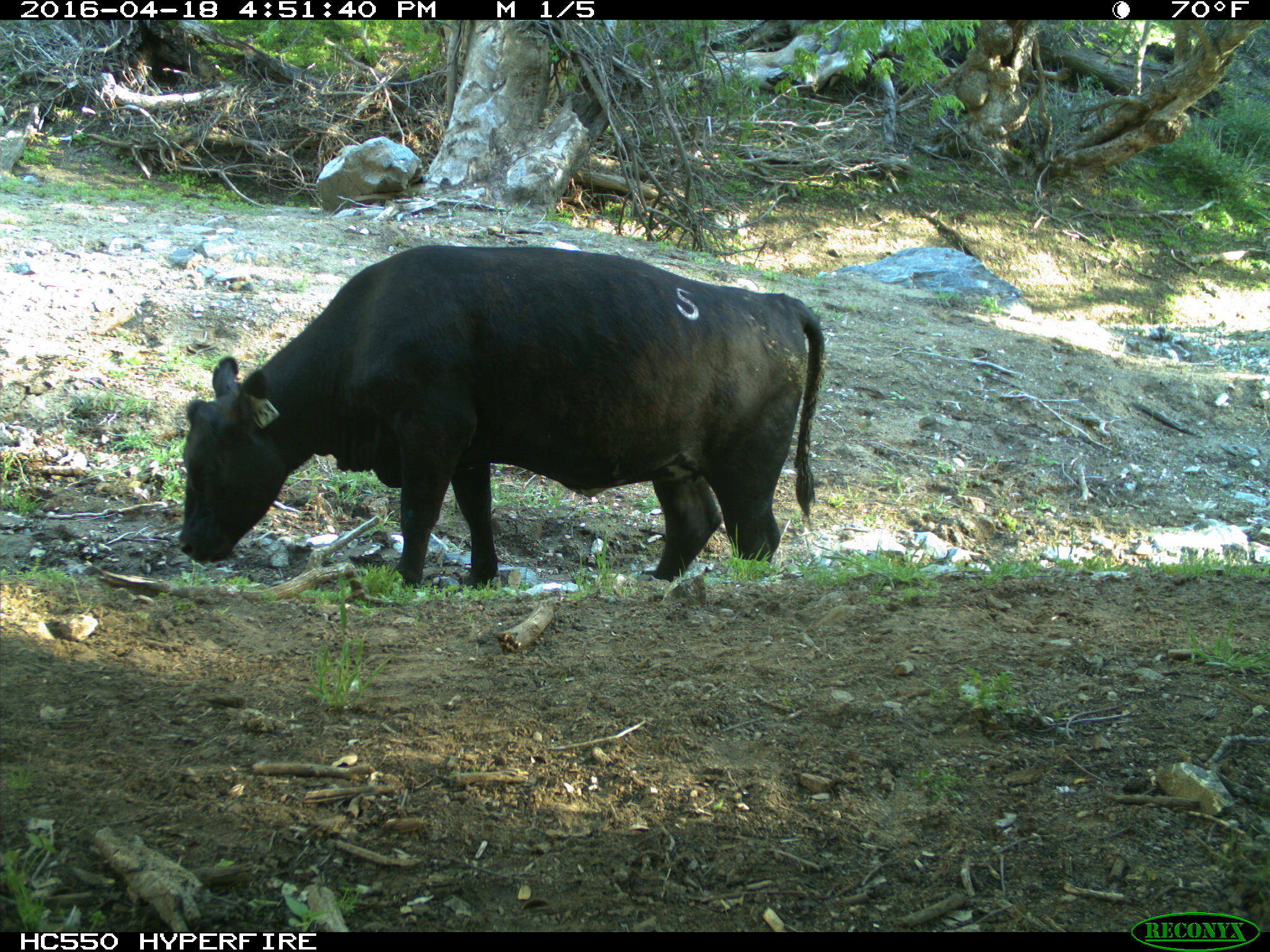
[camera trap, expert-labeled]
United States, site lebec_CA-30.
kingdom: Animalia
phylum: Chordata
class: Mammalia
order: Artiodactyla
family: Bovidae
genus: Bos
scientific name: Bos taurus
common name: domestic cow